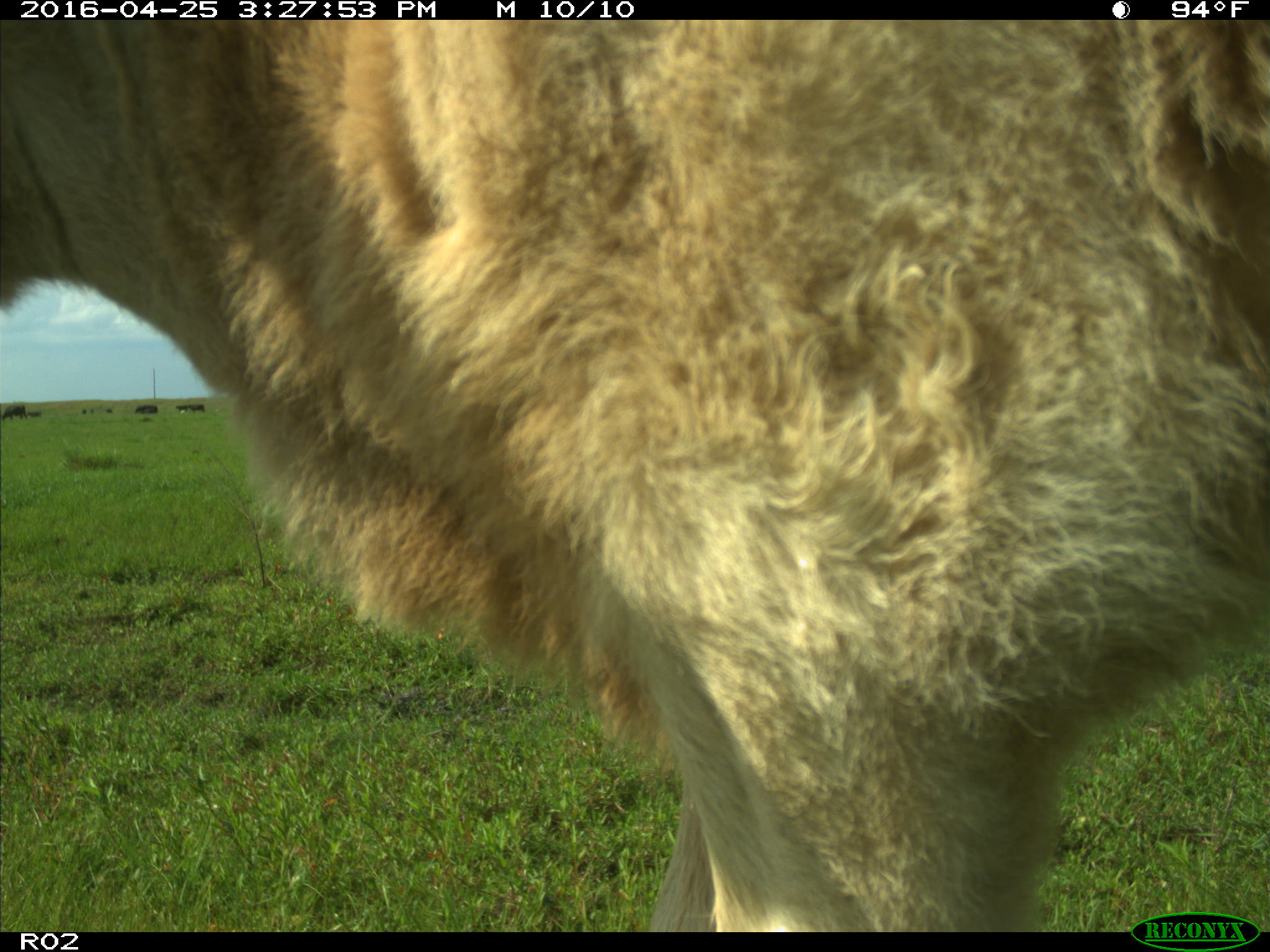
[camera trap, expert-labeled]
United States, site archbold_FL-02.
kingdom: Animalia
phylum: Chordata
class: Mammalia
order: Artiodactyla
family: Bovidae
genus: Bos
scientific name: Bos taurus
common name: domestic cow